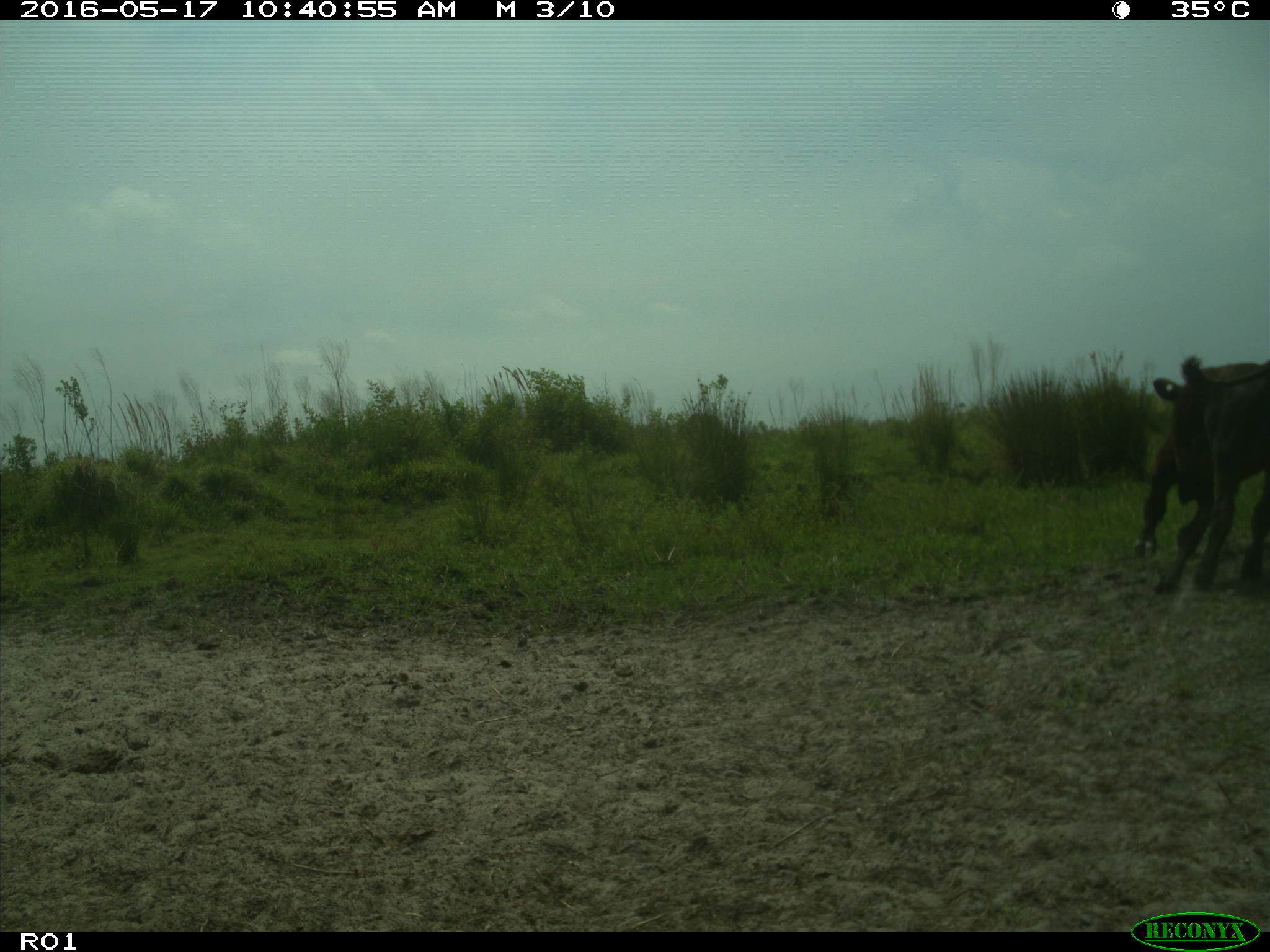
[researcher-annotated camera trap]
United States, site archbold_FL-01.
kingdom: Animalia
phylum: Chordata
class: Mammalia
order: Artiodactyla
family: Bovidae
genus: Bos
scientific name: Bos taurus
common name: domestic cow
Bos taurus (domestic cow).